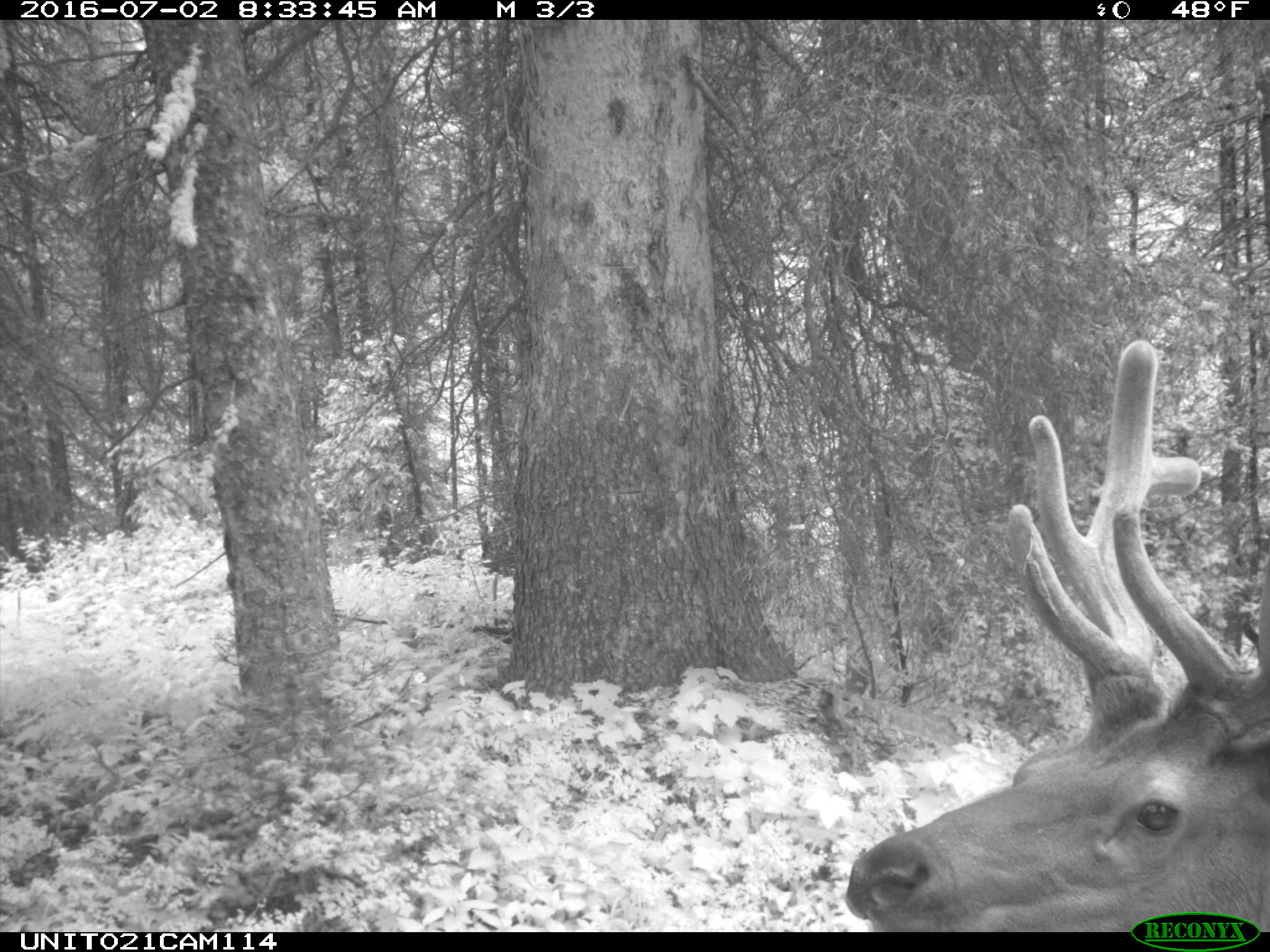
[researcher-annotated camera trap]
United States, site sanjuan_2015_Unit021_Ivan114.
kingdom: Animalia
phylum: Chordata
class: Mammalia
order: Artiodactyla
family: Cervidae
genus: Cervus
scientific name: Cervus elaphus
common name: red deer